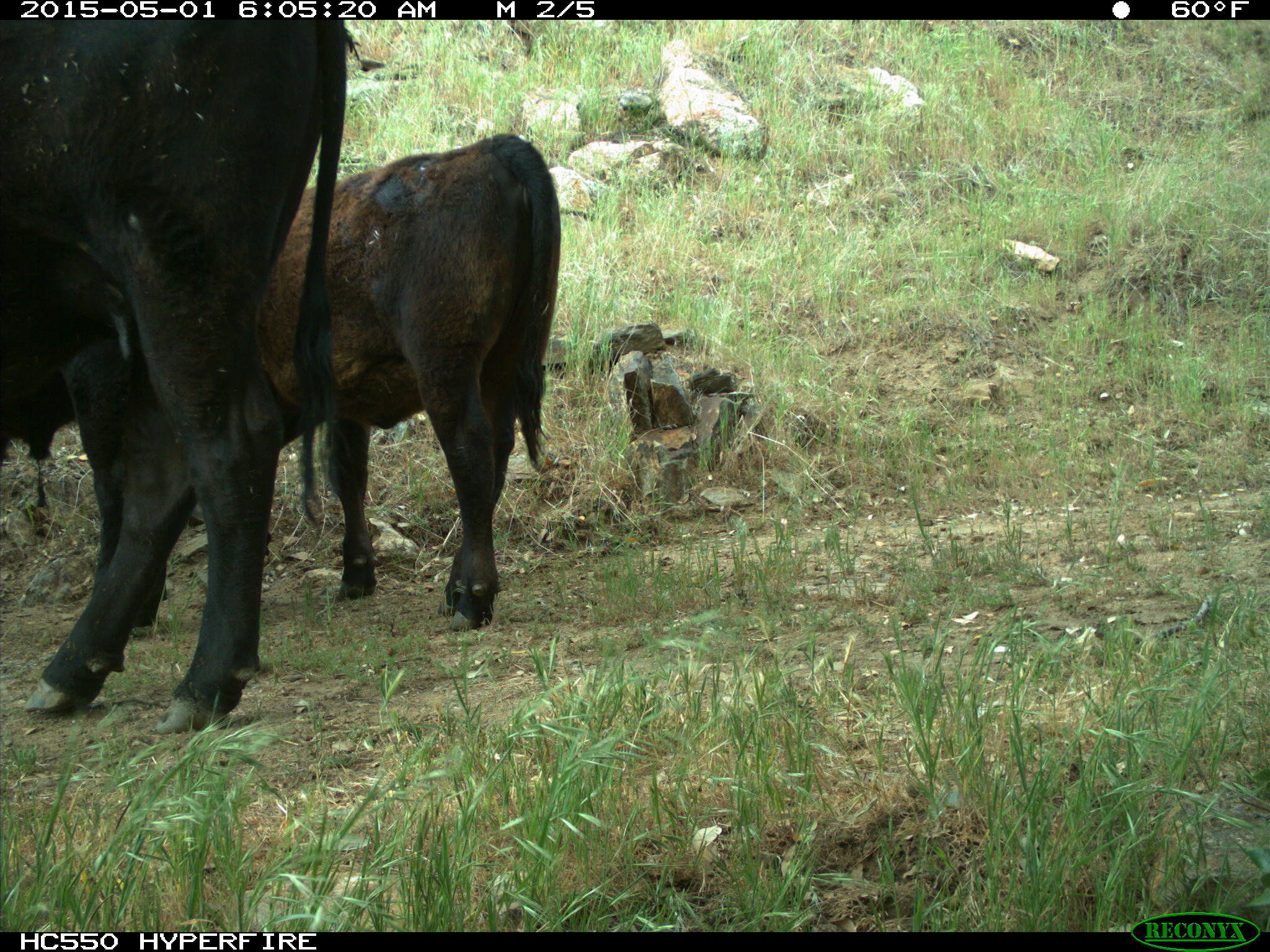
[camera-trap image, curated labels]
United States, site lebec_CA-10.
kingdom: Animalia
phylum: Chordata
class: Mammalia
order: Artiodactyla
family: Bovidae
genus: Bos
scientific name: Bos taurus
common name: domestic cow